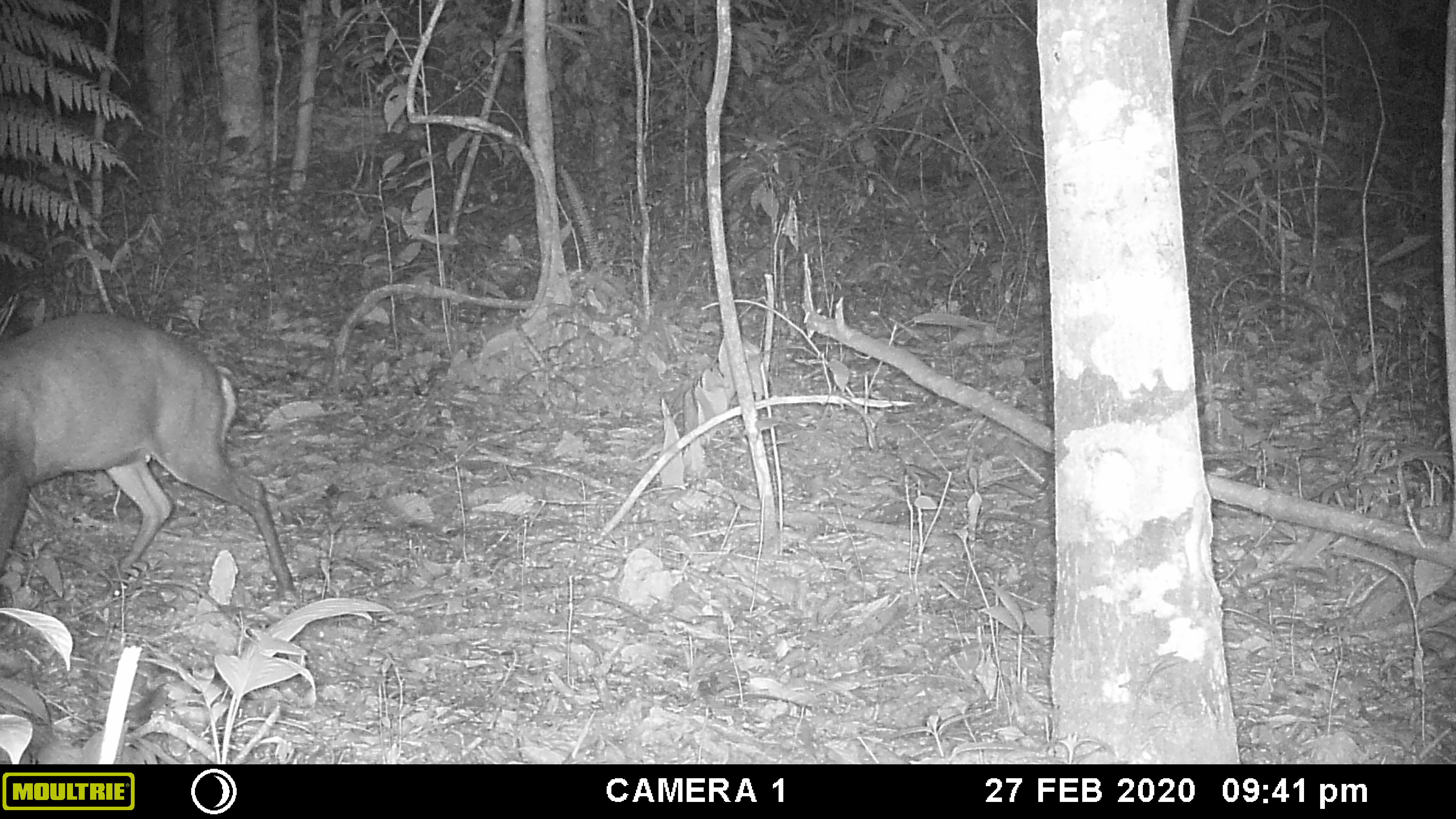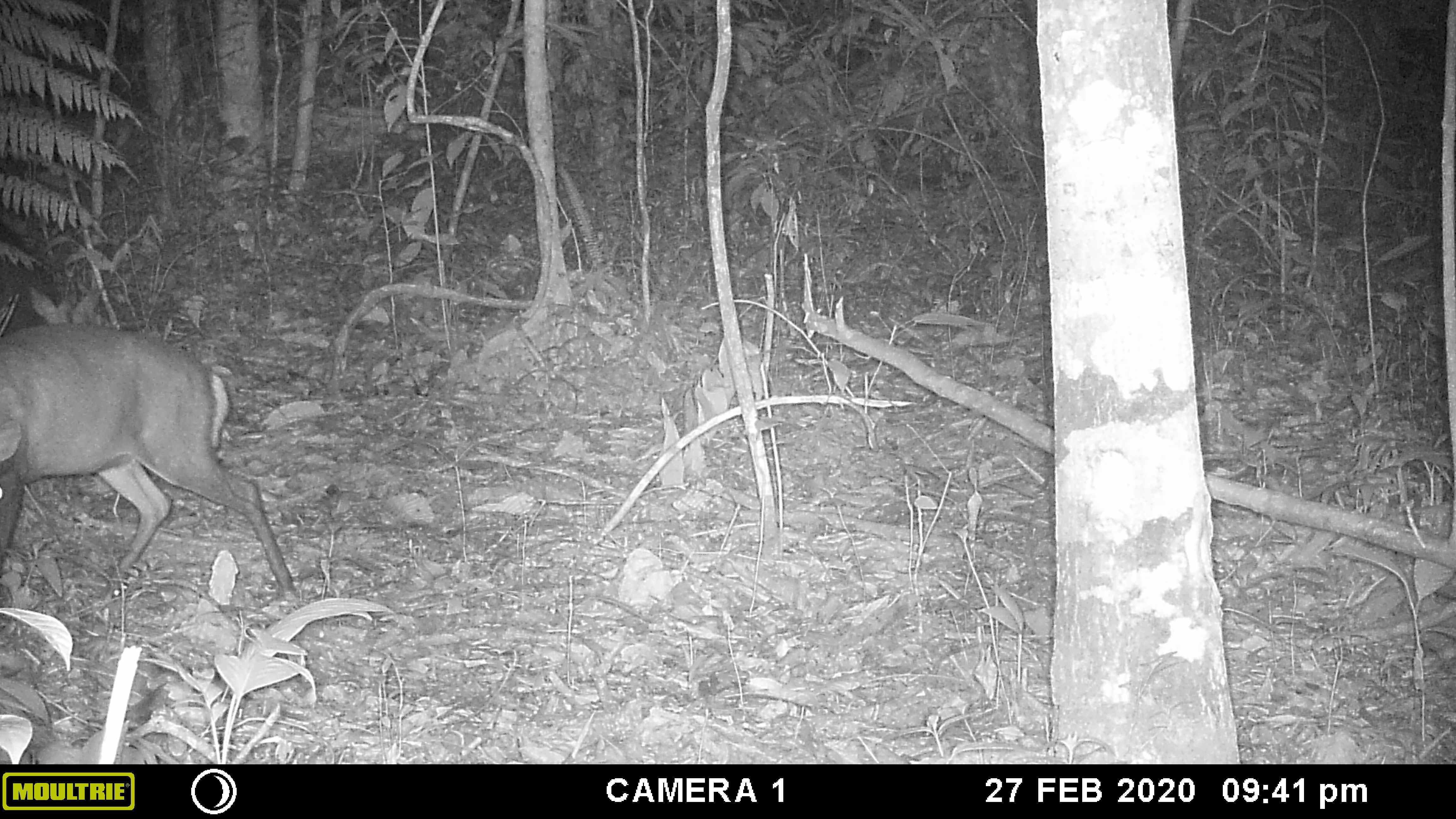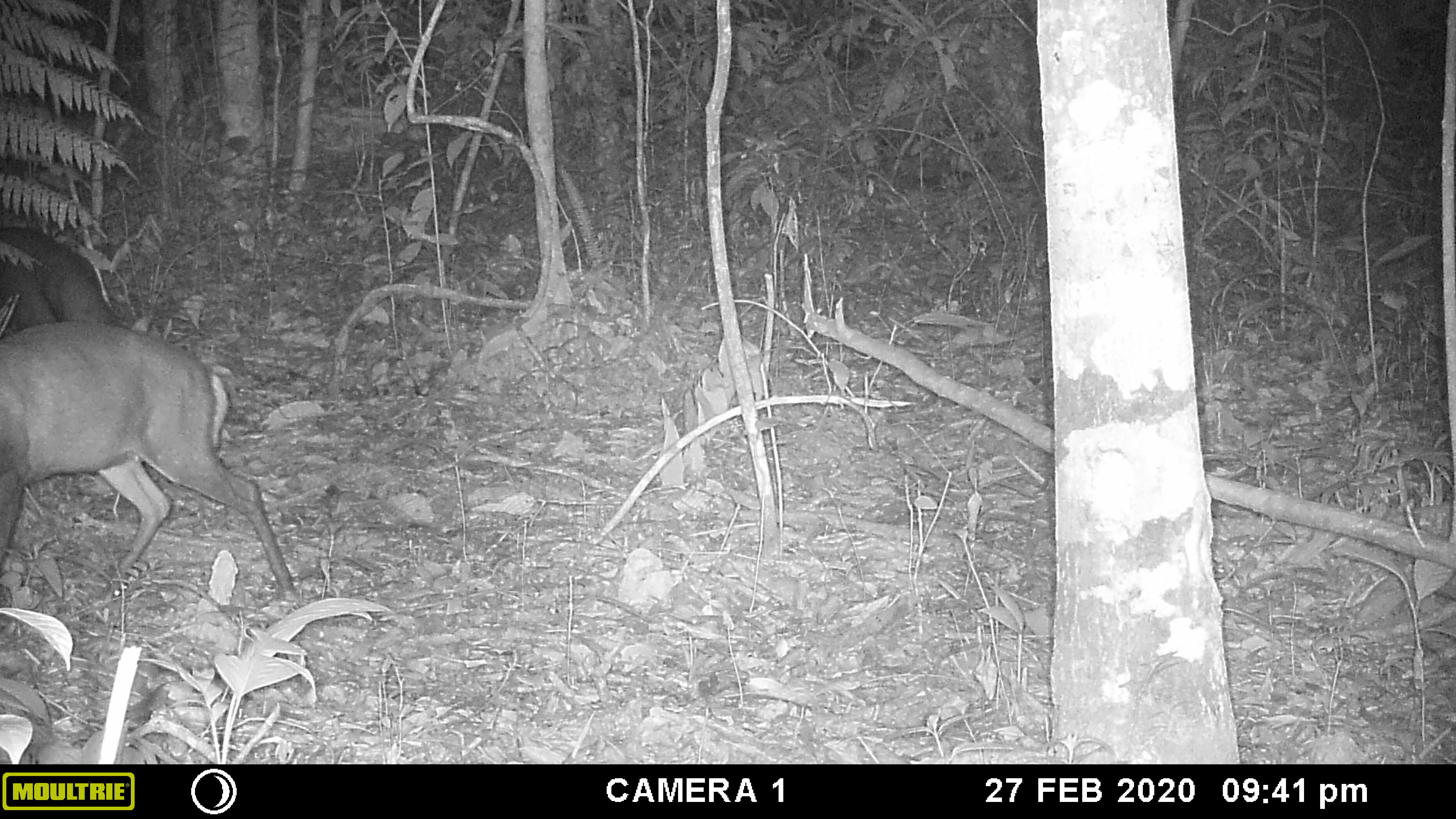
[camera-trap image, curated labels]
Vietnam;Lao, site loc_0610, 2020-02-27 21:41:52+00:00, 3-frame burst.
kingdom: Animalia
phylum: Chordata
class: Mammalia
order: Artiodactyla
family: Cervidae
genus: Muntiacus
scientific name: Muntiacus rooseveltorum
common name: roosevelt's muntjac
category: roosevelts muntjac group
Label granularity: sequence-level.